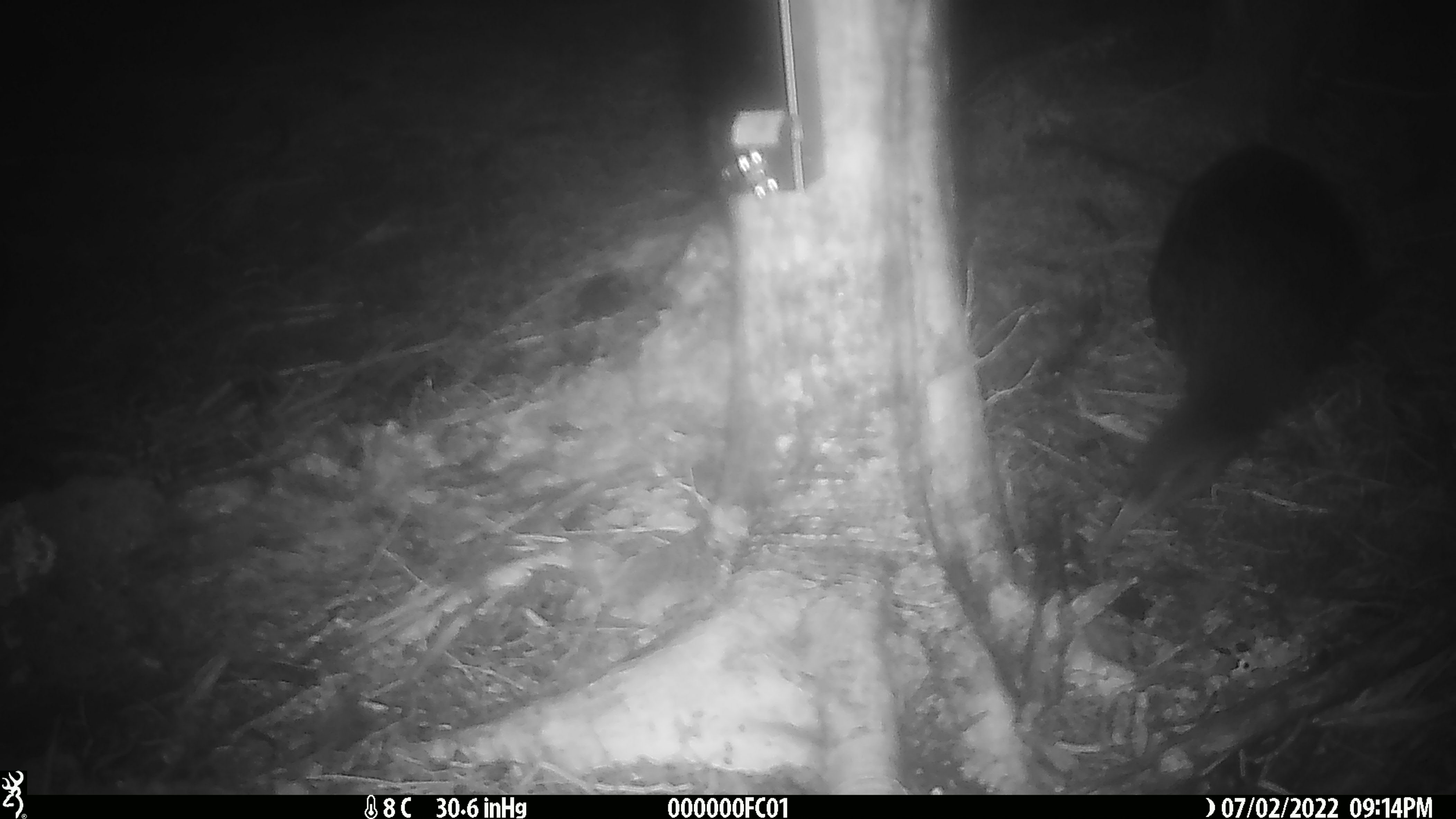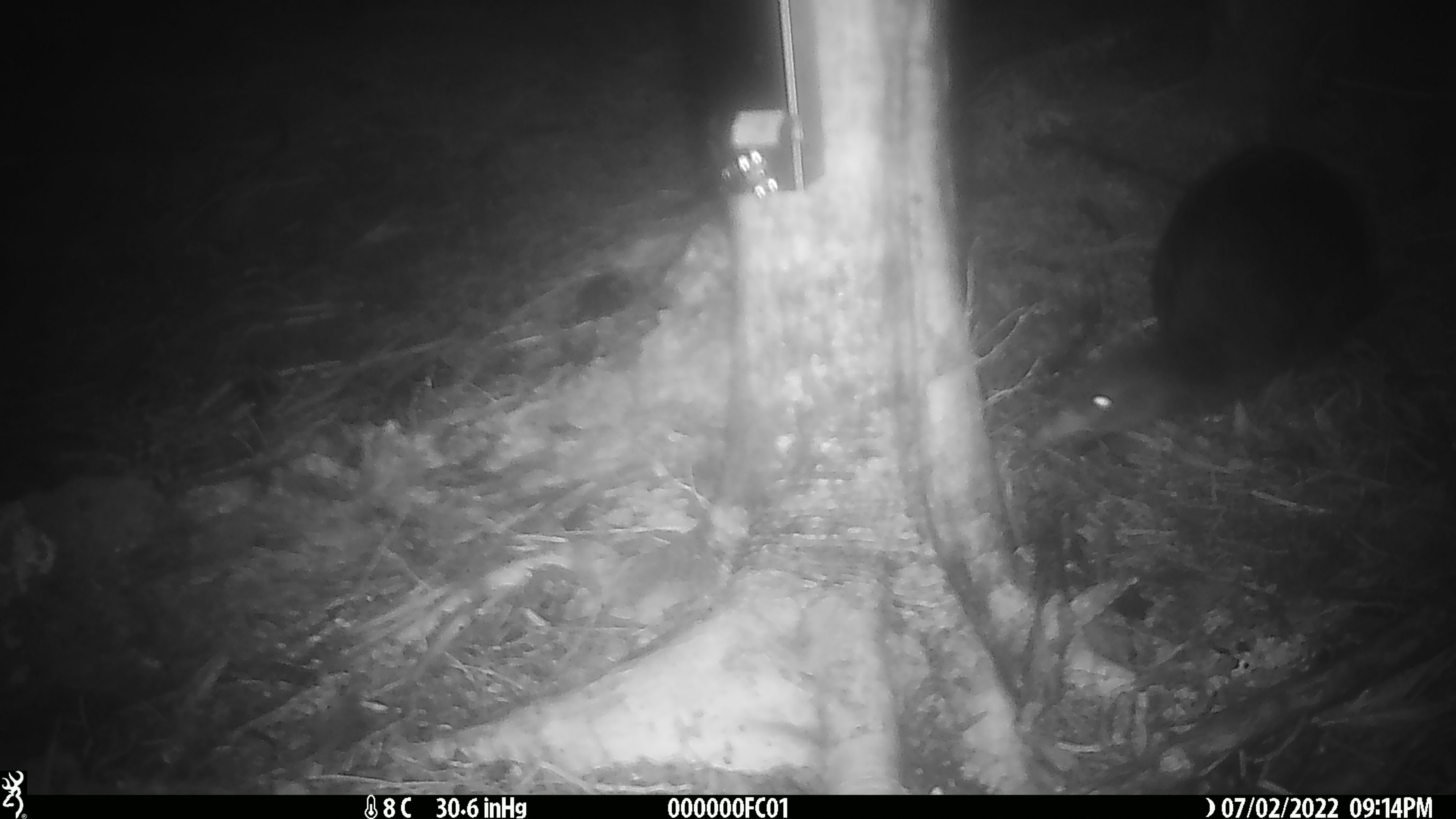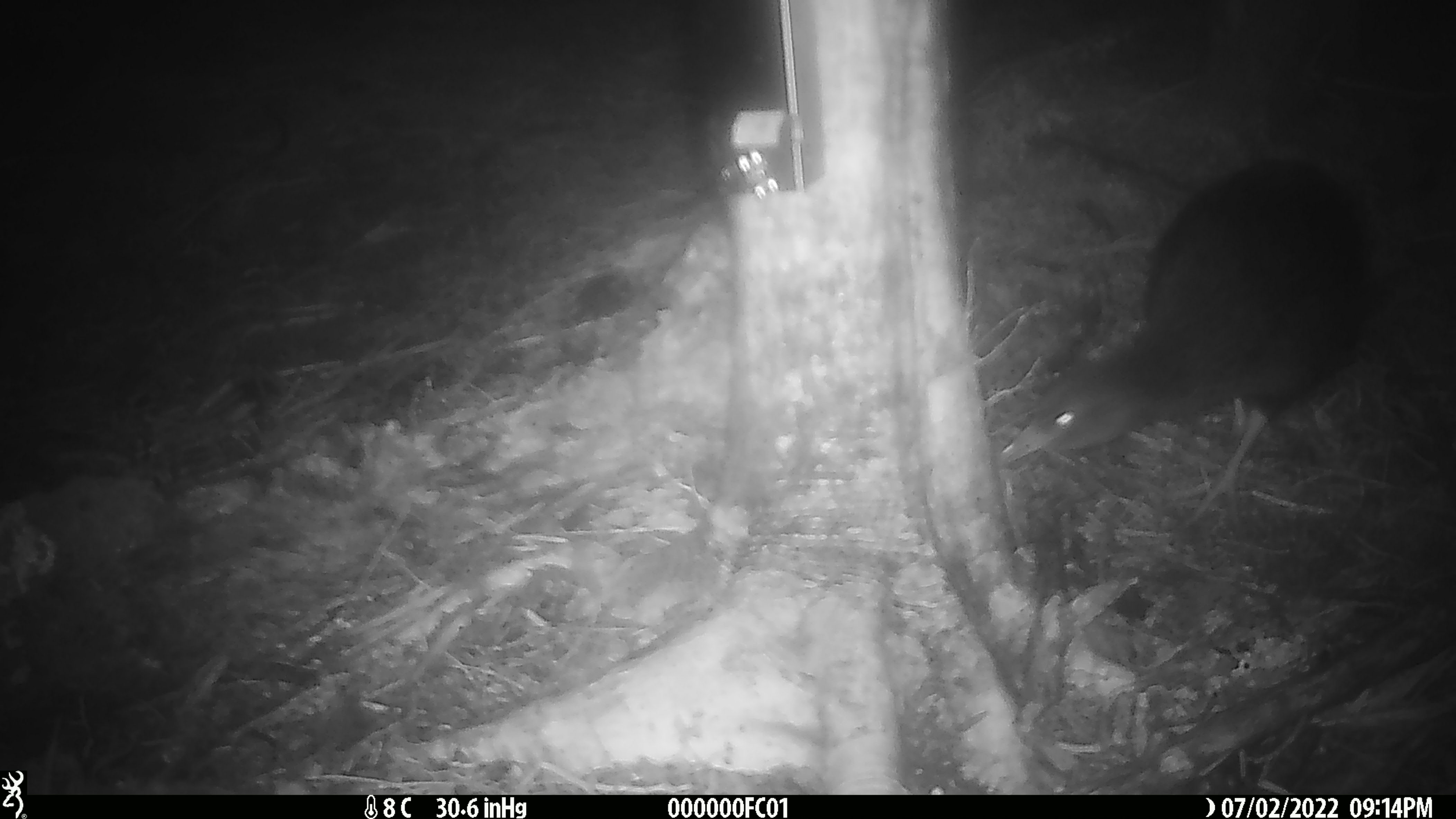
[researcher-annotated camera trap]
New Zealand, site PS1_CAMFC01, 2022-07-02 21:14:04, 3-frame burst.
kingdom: Animalia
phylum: Chordata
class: Aves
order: Gruiformes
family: Rallidae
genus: Gallirallus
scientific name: Gallirallus australis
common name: weka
Weka (Gallirallus australis).